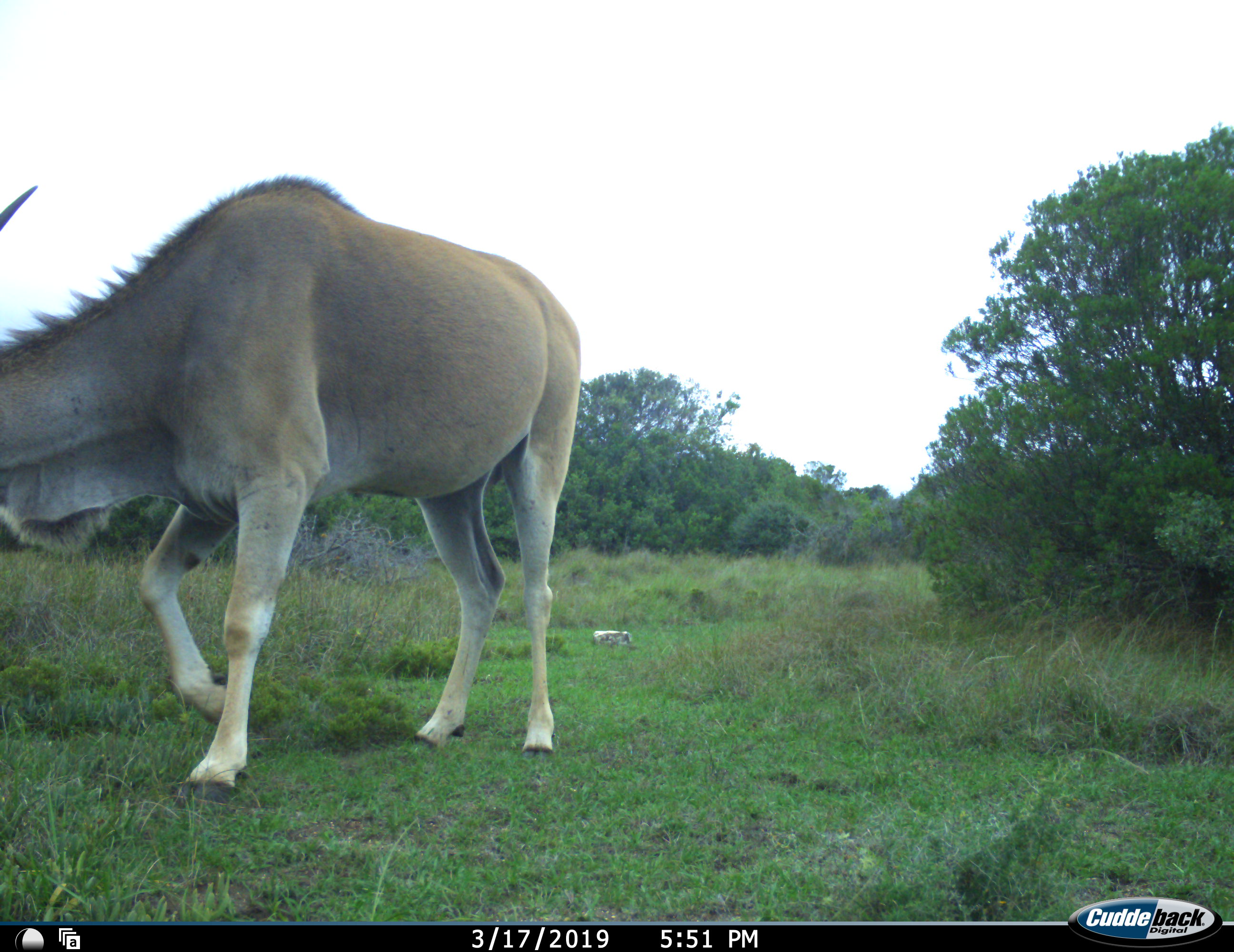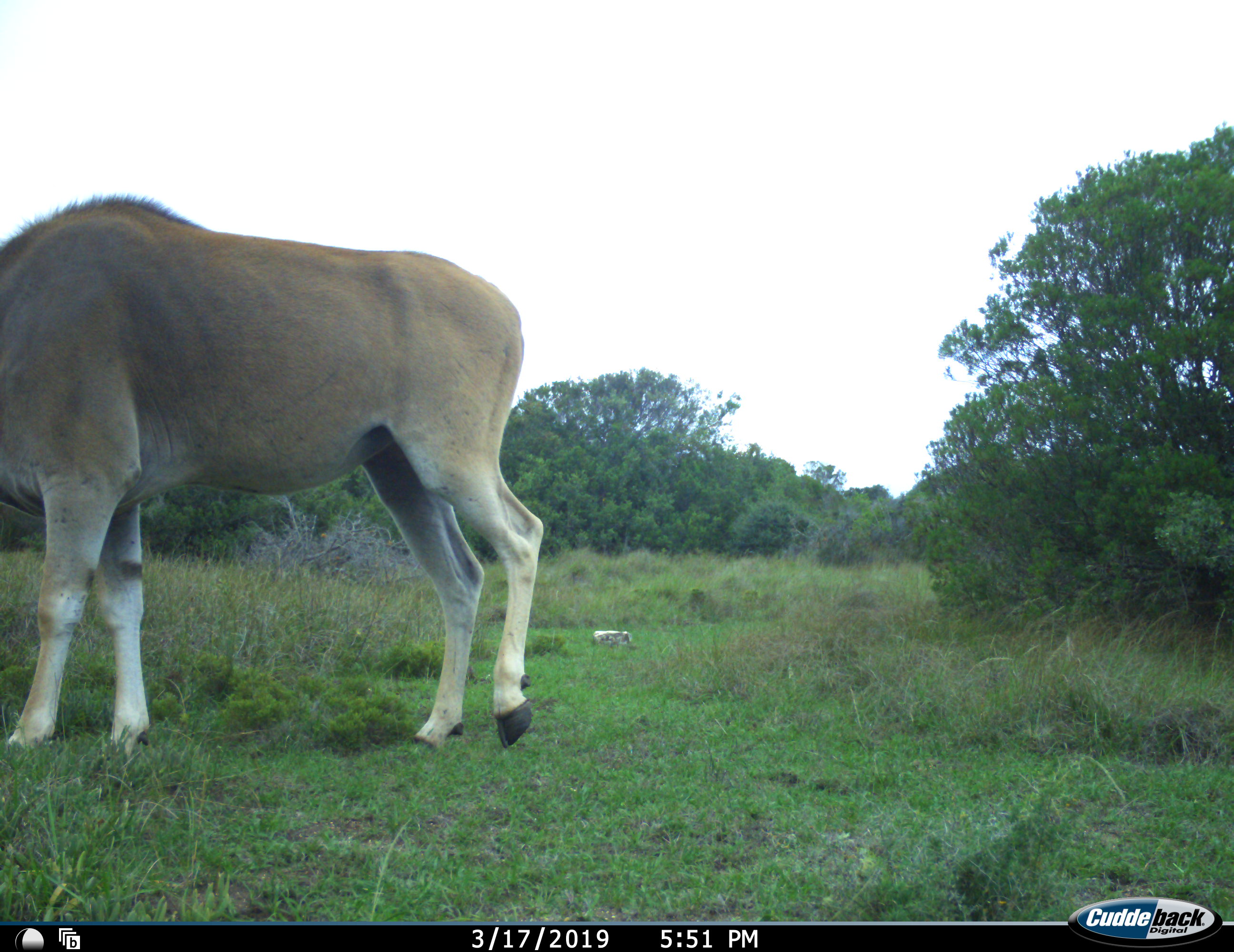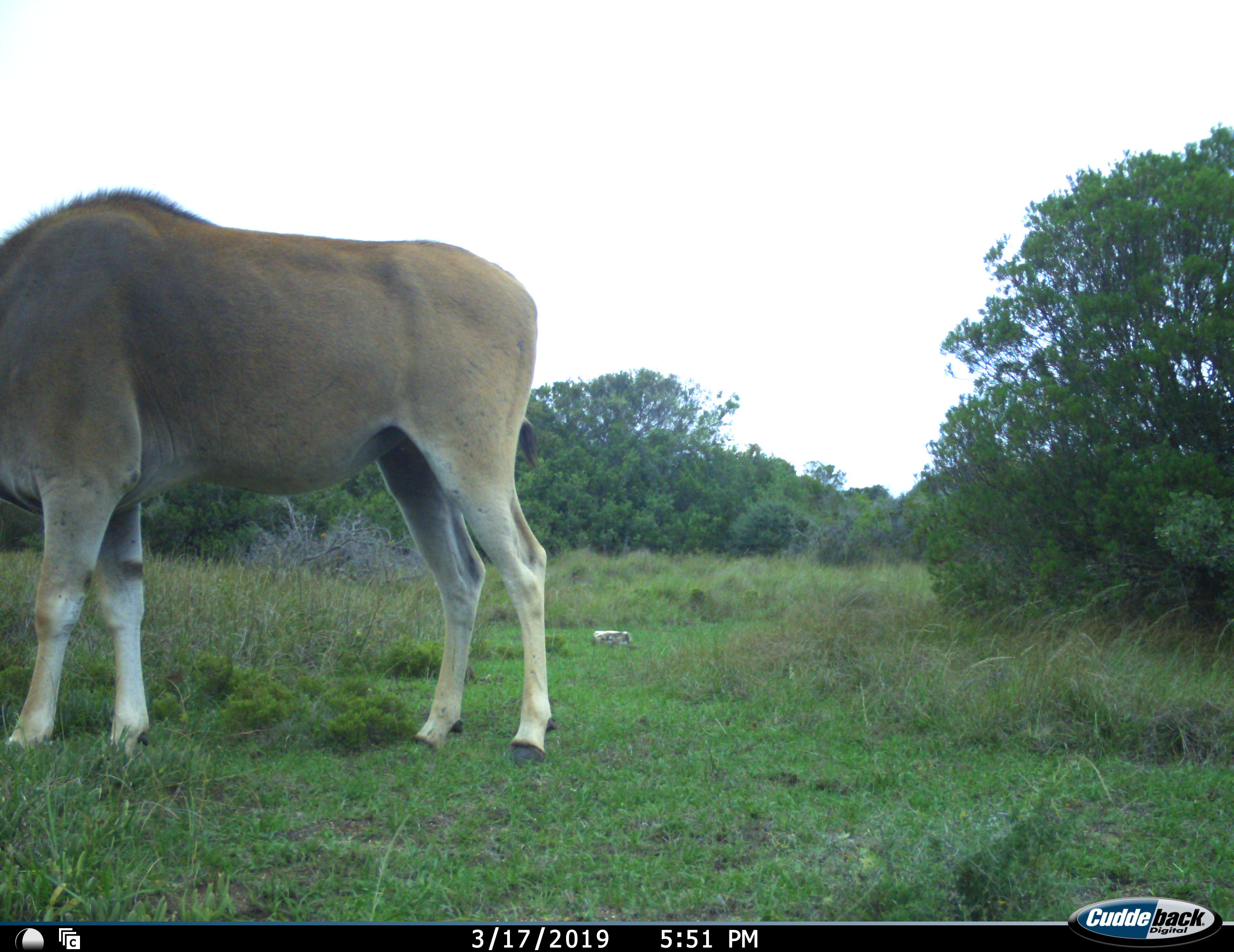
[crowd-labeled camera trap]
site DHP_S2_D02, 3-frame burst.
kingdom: Animalia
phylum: Chordata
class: Mammalia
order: Artiodactyla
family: Bovidae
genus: Tragelaphus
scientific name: Tragelaphus oryx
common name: eland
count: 1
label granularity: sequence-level